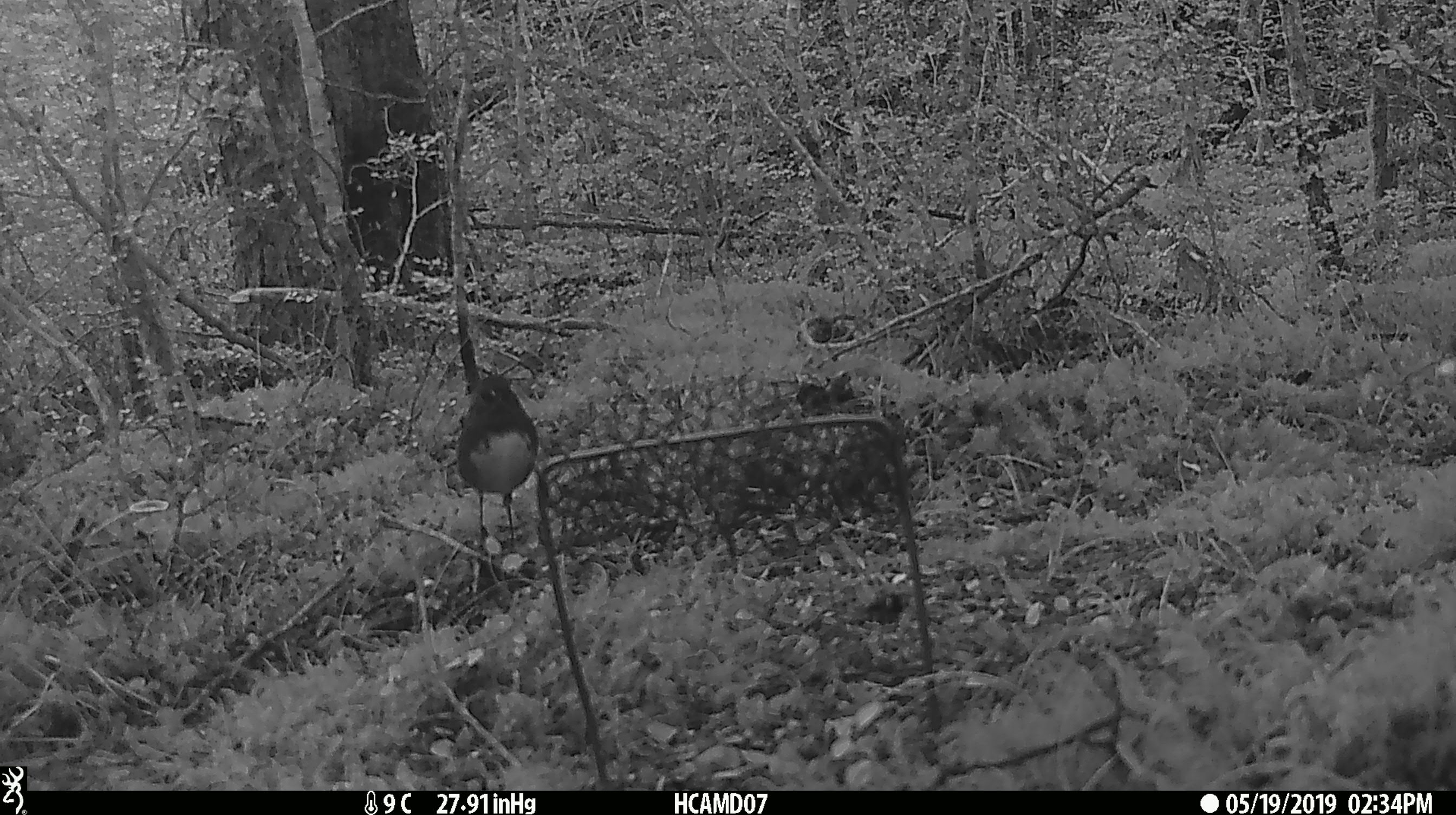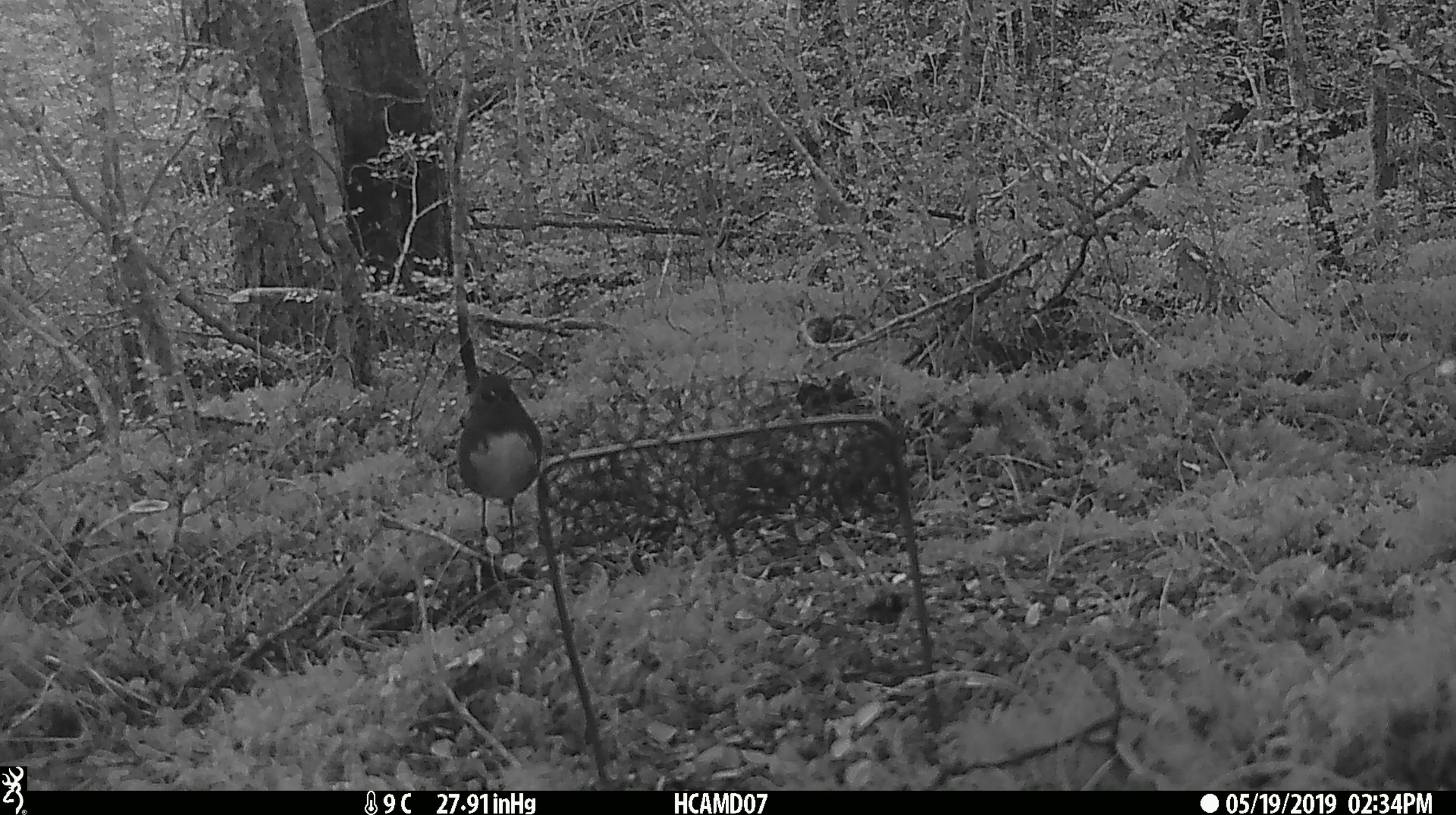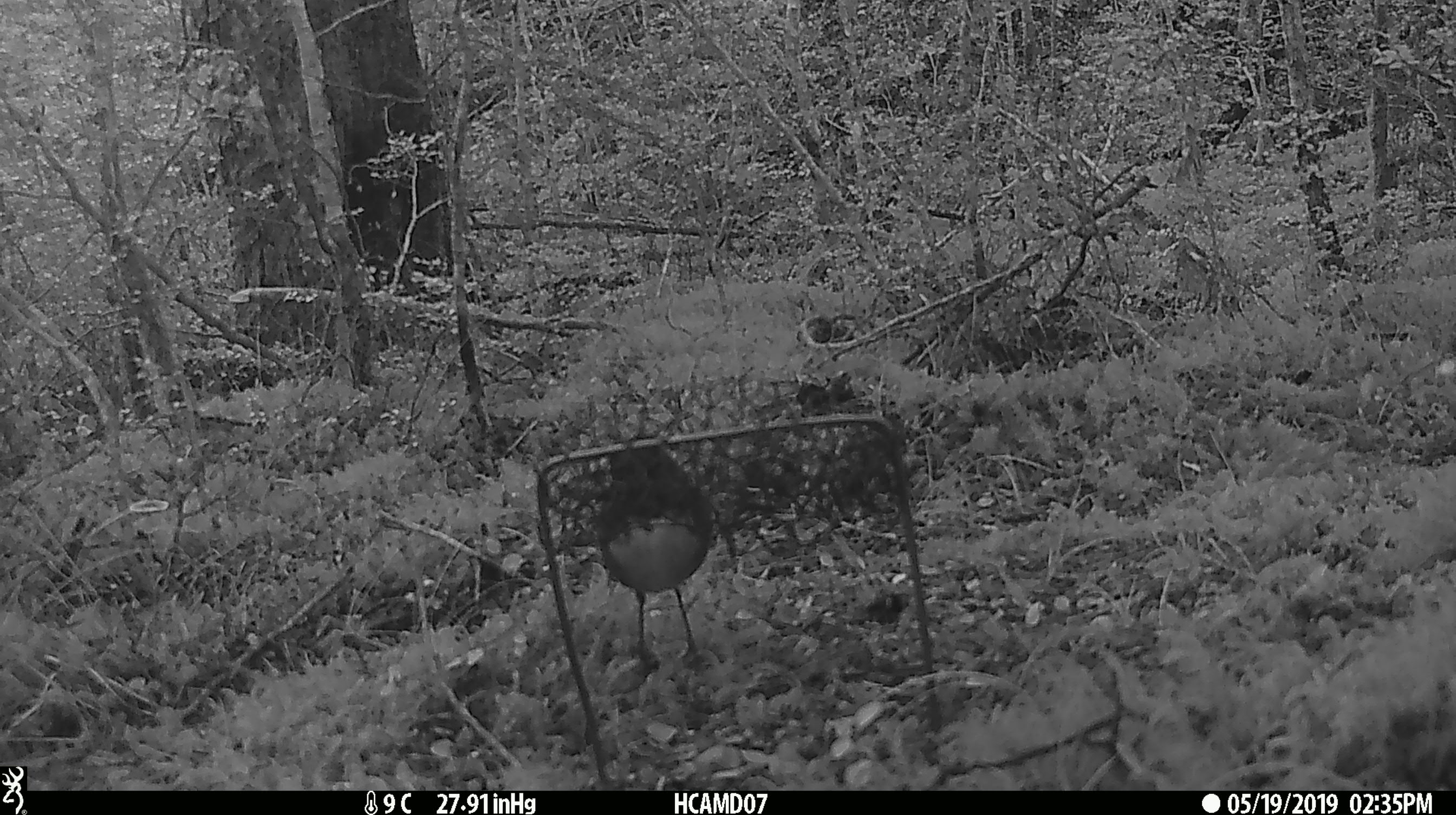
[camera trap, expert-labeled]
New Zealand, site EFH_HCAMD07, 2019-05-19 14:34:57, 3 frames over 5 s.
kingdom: Animalia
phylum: Chordata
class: Aves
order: Passeriformes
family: Petroicidae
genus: Petroica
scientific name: Petroica australis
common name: new zealand robin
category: robin